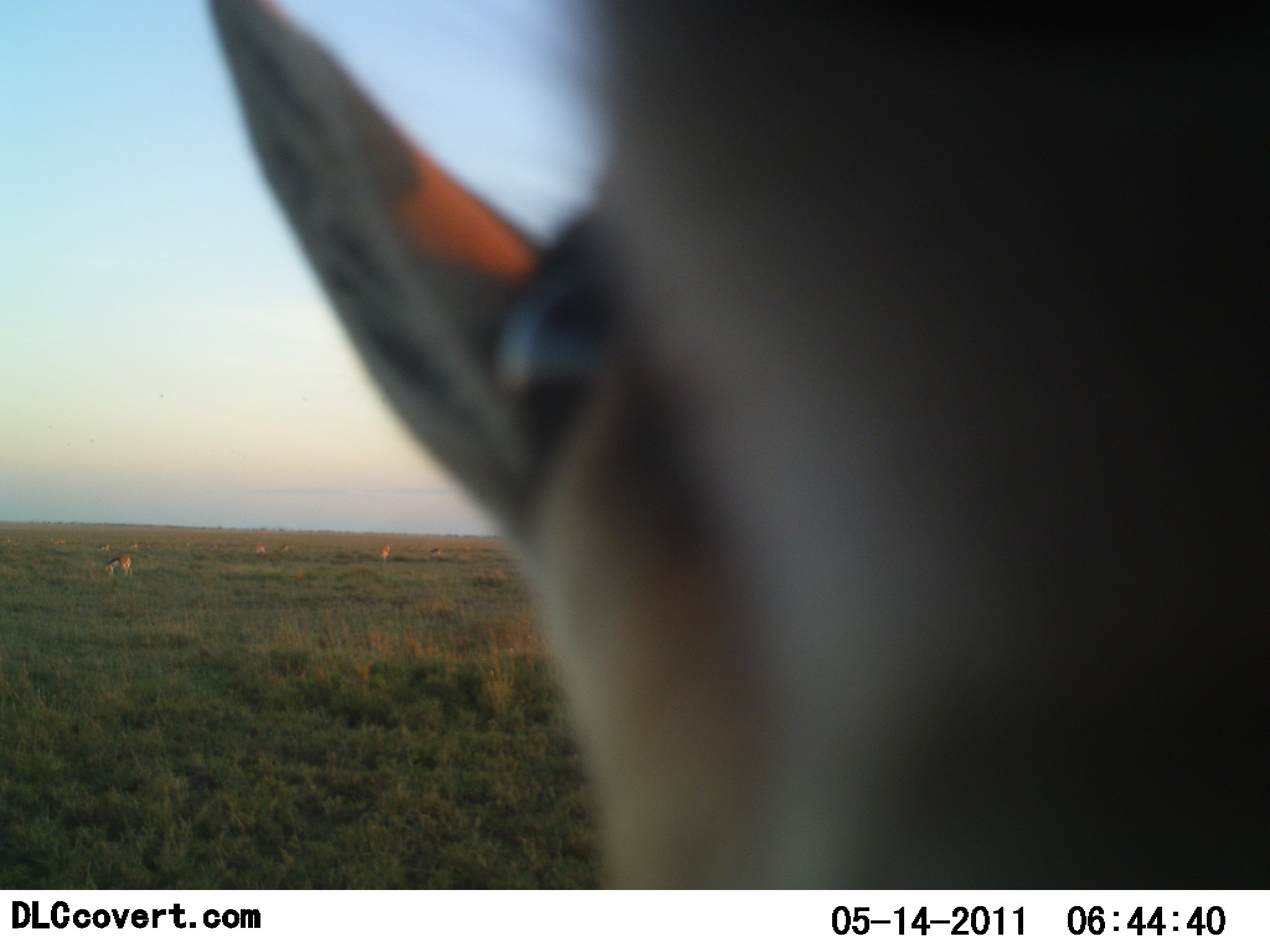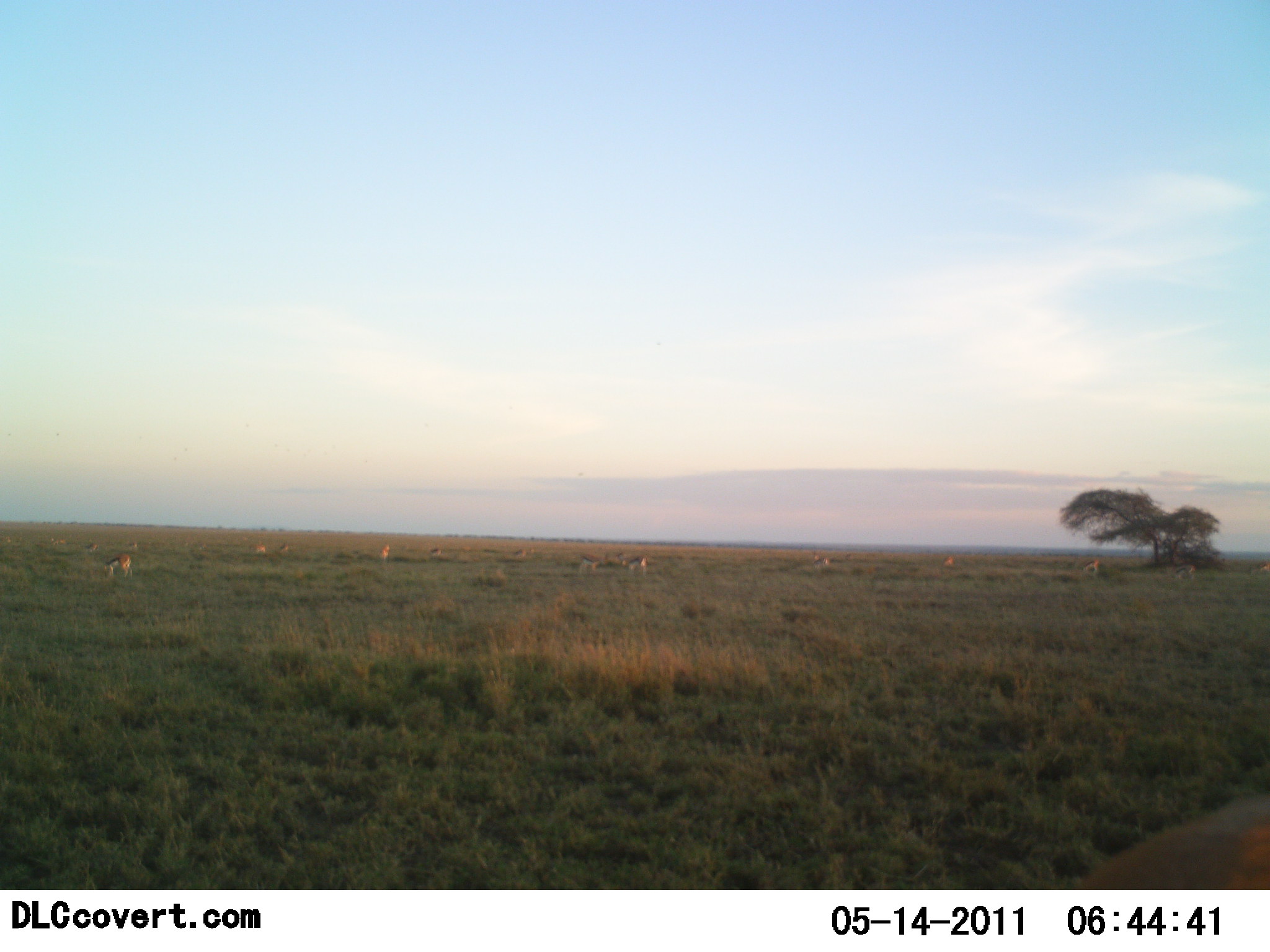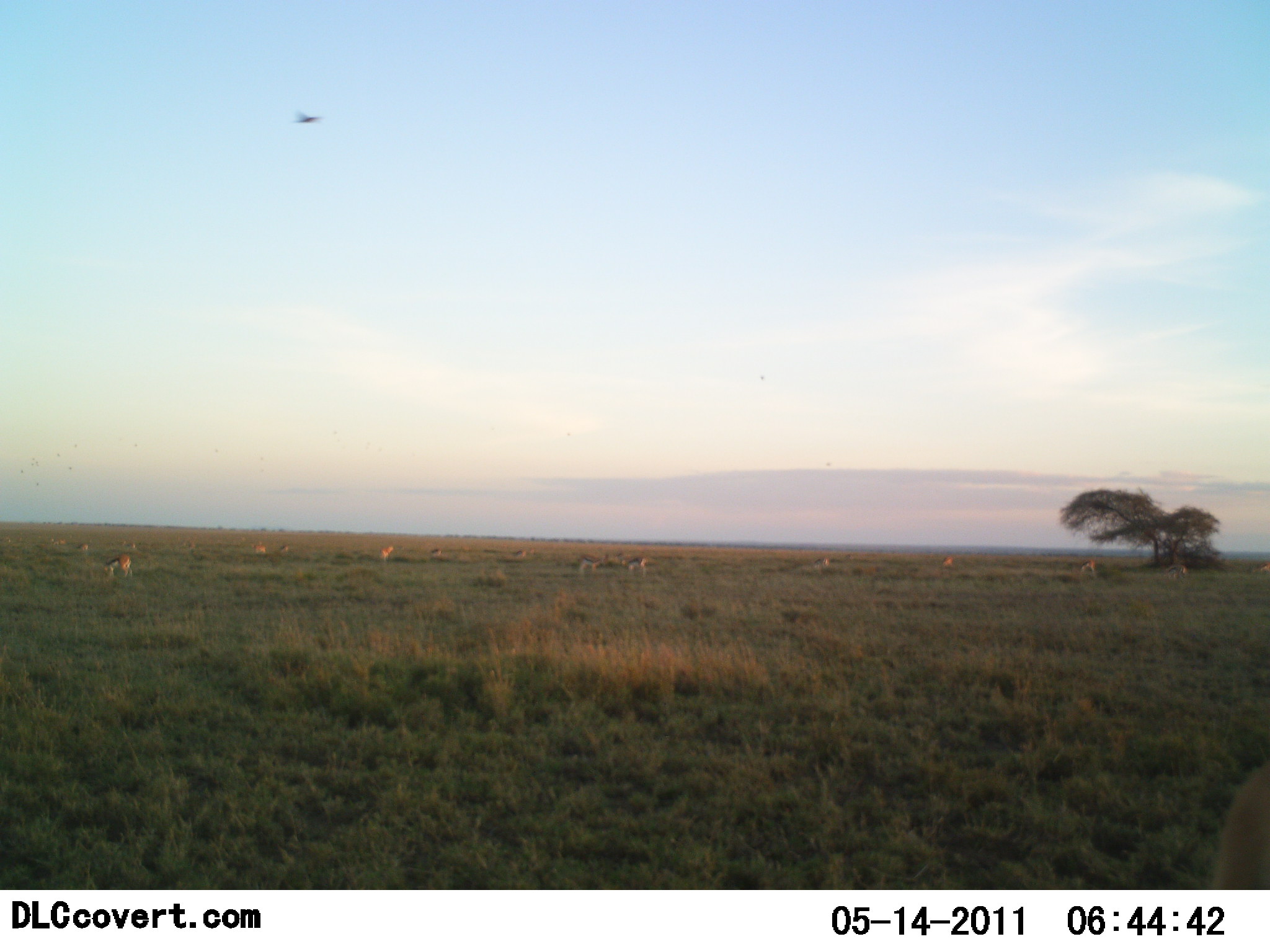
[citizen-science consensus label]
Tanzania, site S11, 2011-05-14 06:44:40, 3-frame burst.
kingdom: Animalia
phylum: Chordata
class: Mammalia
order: Artiodactyla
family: Bovidae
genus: Nanger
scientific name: Nanger granti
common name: grant's gazelle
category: gazellegrants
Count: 1.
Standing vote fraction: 40%.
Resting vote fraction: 0%.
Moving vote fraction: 20%.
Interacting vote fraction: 40%.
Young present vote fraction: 0%.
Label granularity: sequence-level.